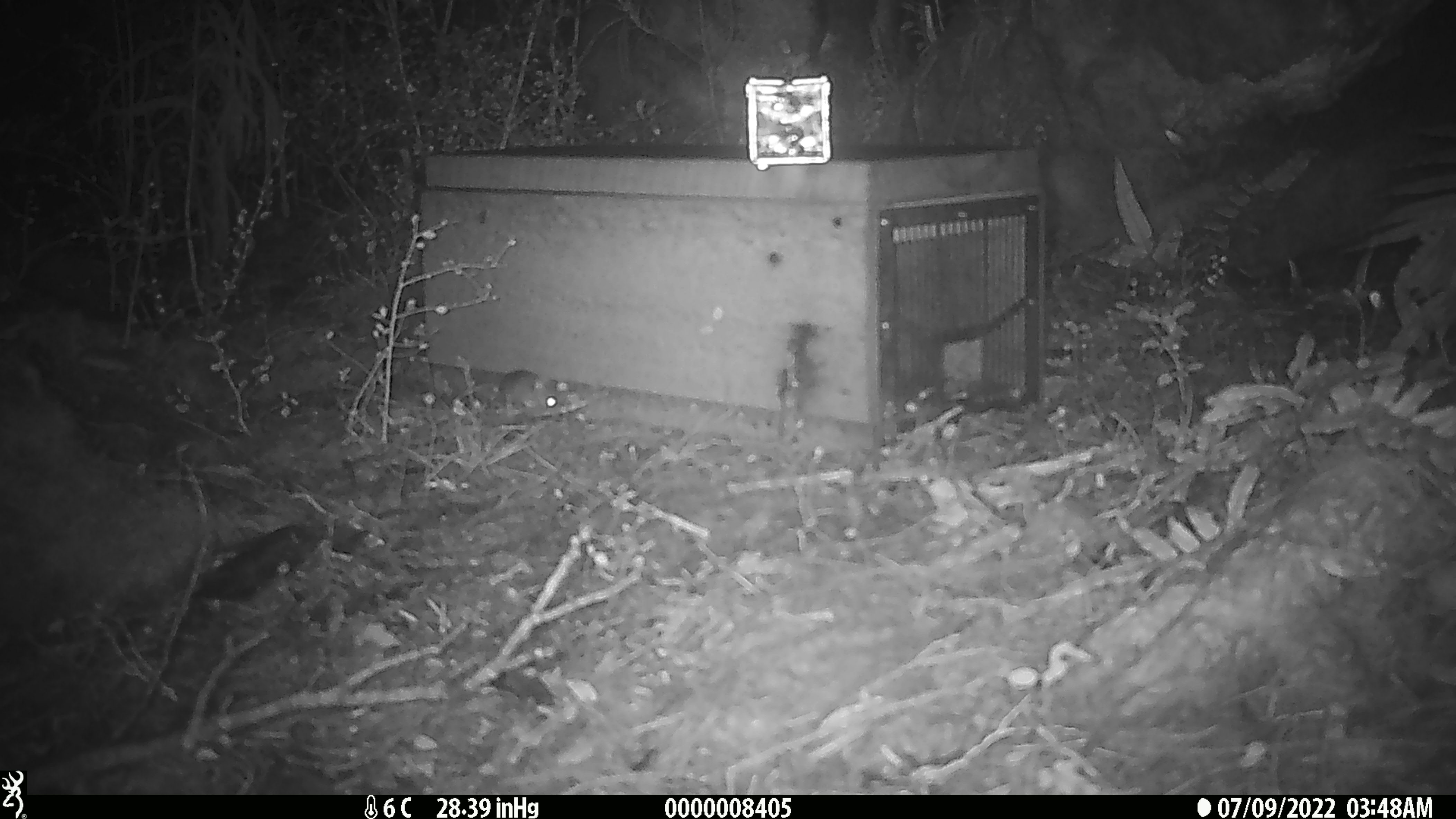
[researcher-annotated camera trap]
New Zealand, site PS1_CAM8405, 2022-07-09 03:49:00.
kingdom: Animalia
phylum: Chordata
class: Mammalia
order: Rodentia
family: Muridae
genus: Mus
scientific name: Mus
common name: mouse